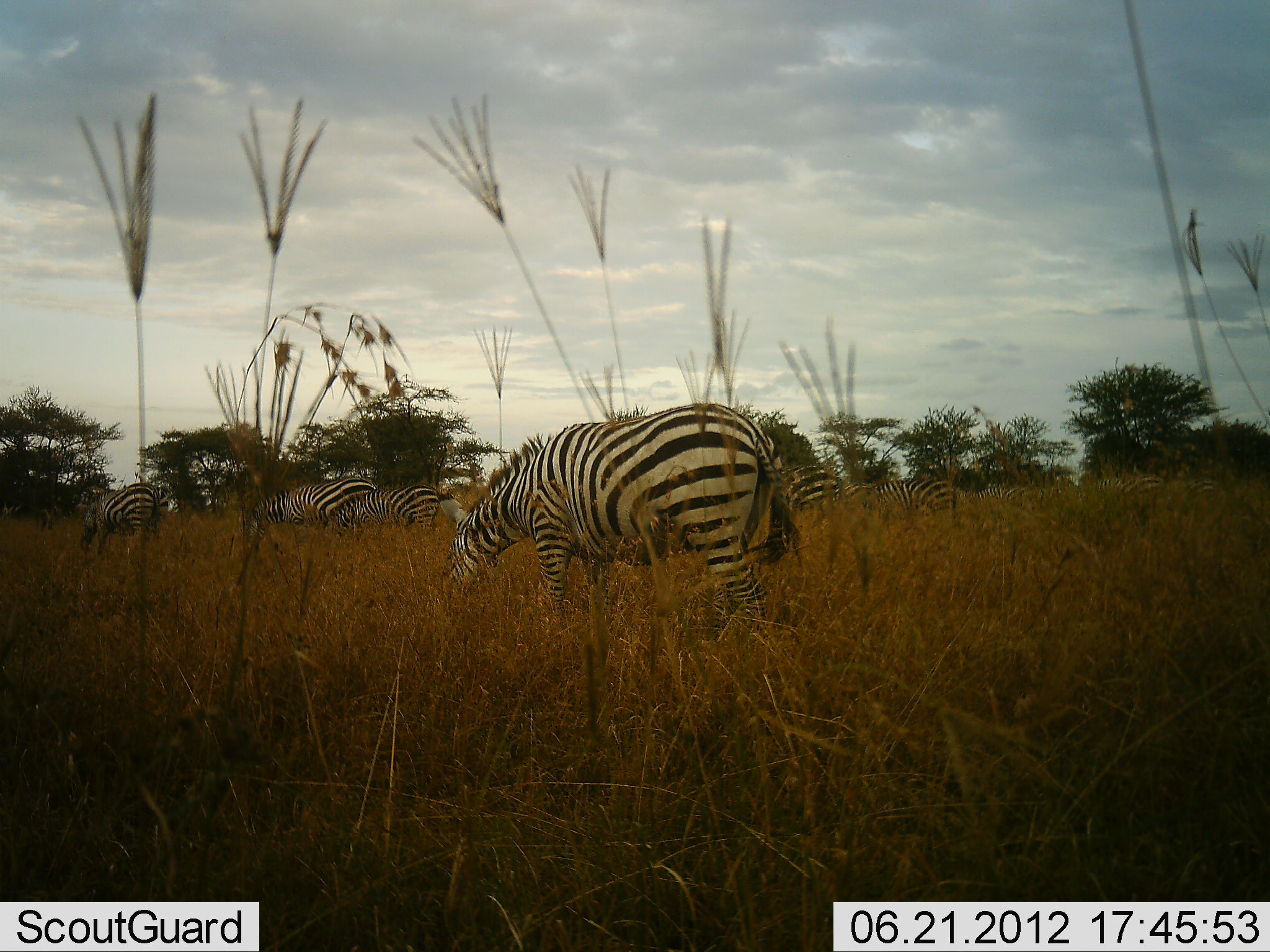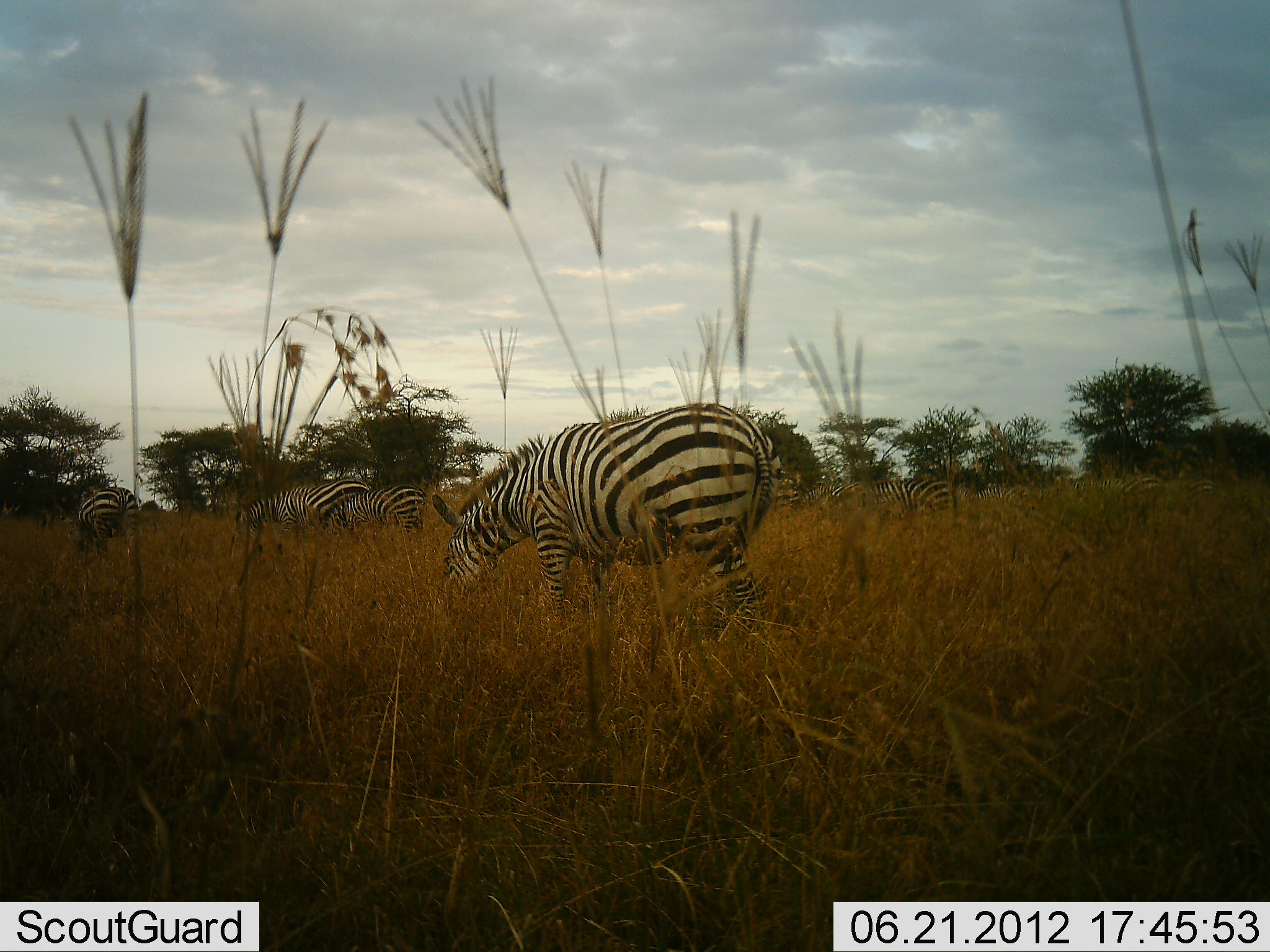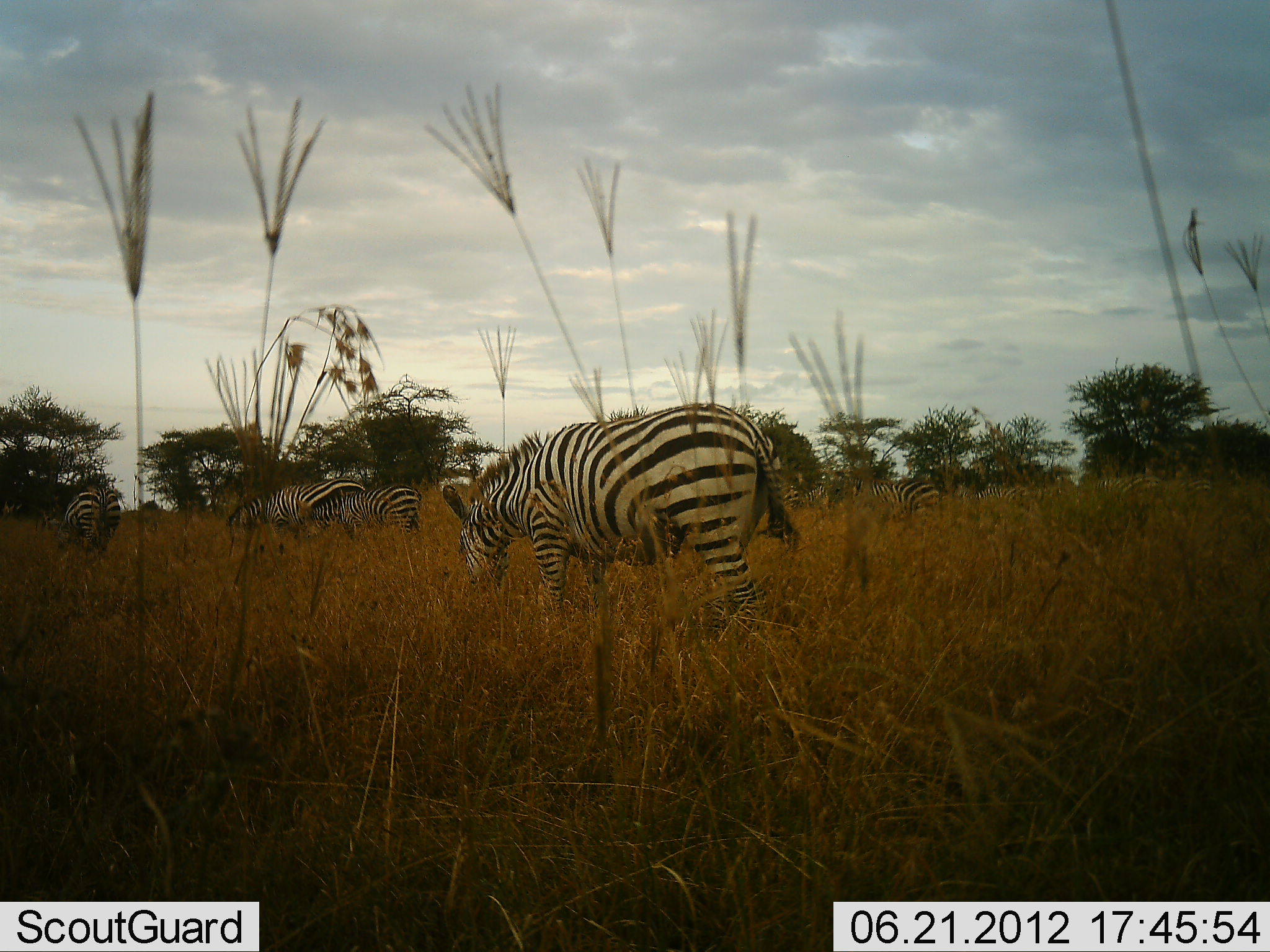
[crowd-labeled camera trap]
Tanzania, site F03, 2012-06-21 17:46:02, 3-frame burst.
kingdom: Animalia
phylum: Chordata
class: Mammalia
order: Perissodactyla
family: Equidae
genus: Equus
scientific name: Equus quagga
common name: plains zebra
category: zebra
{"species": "zebra (plains zebra) (Equus quagga)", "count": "6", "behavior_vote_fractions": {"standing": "30%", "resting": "0%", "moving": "50%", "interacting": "0%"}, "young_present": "20%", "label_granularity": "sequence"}